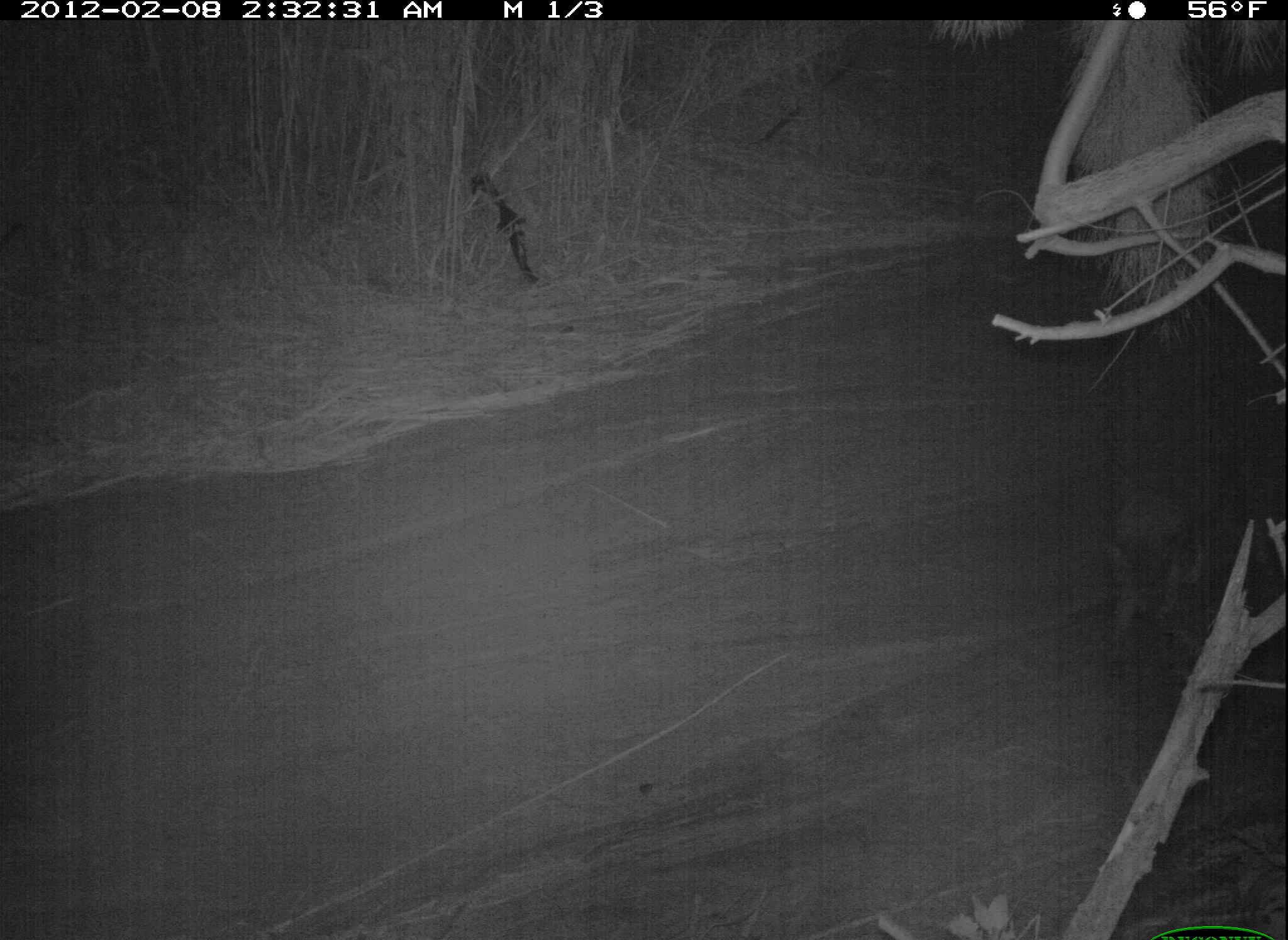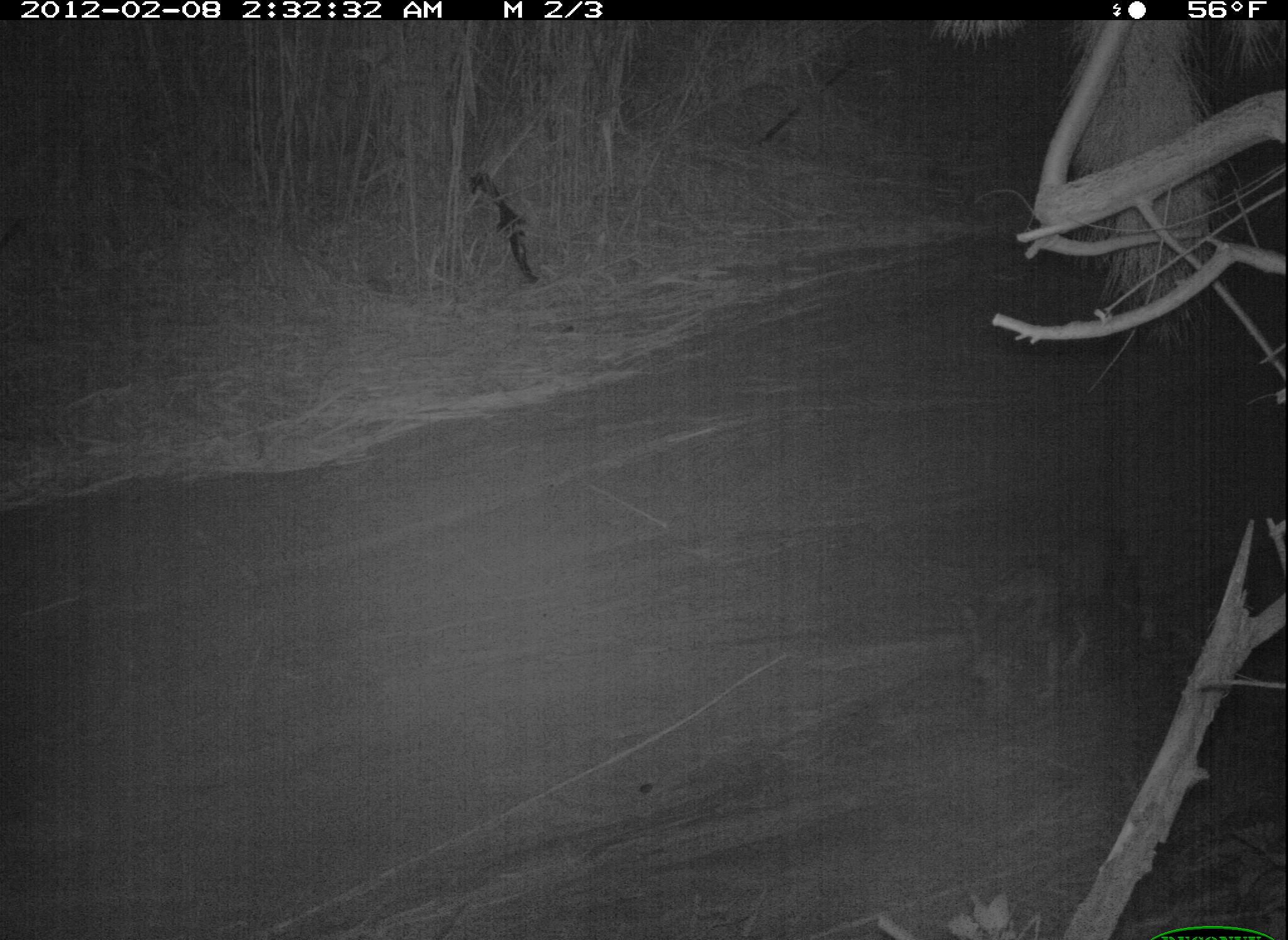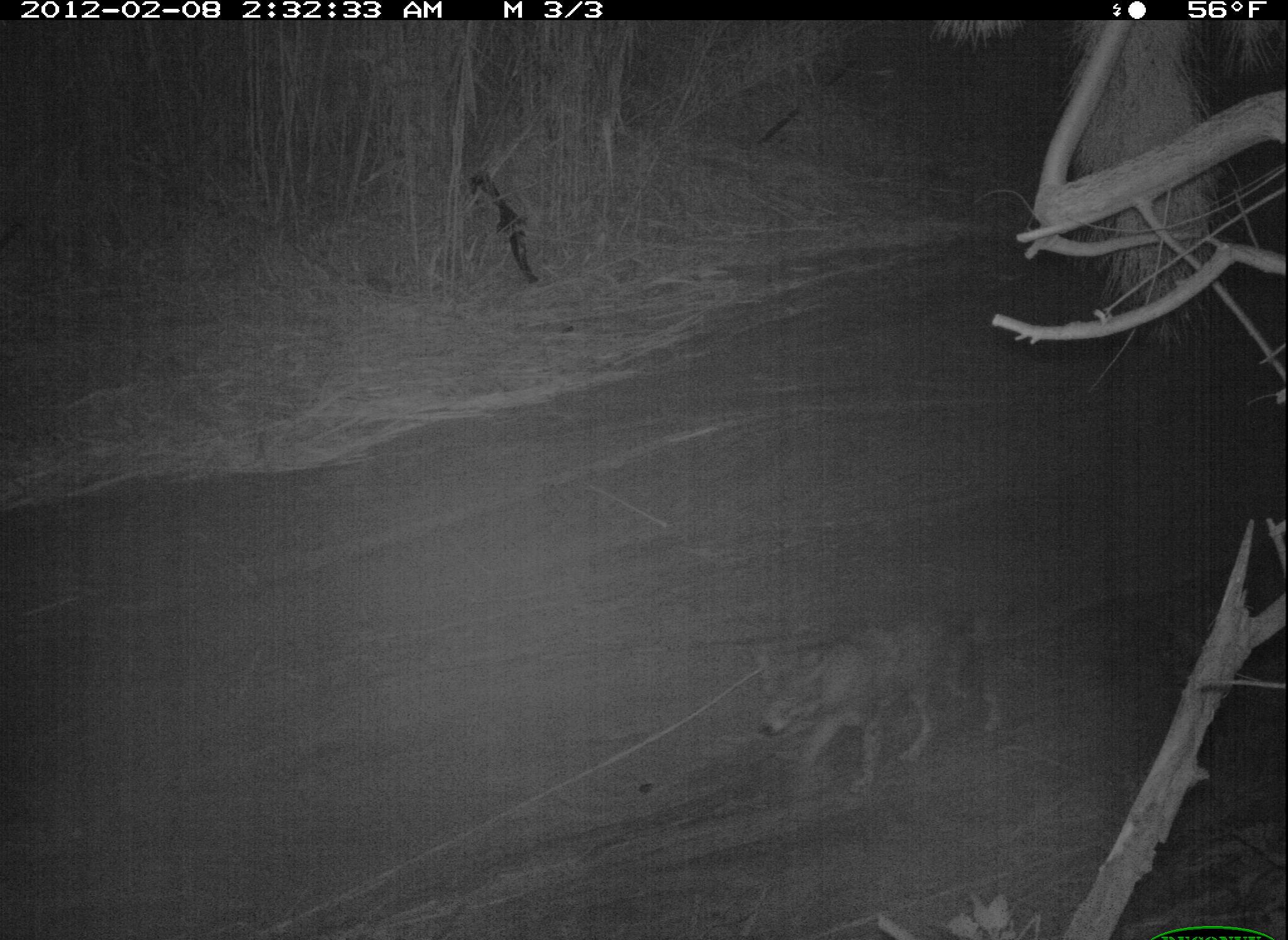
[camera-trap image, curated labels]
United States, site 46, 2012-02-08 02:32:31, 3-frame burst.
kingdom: Animalia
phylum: Chordata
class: Mammalia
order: Carnivora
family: Canidae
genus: Canis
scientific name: Canis latrans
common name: coyote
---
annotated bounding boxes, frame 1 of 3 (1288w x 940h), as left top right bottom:
coyote: 1045 448 1230 601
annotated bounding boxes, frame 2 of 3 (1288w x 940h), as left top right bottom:
coyote: 950 494 1161 730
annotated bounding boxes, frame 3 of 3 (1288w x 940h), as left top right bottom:
coyote: 742 590 1022 805